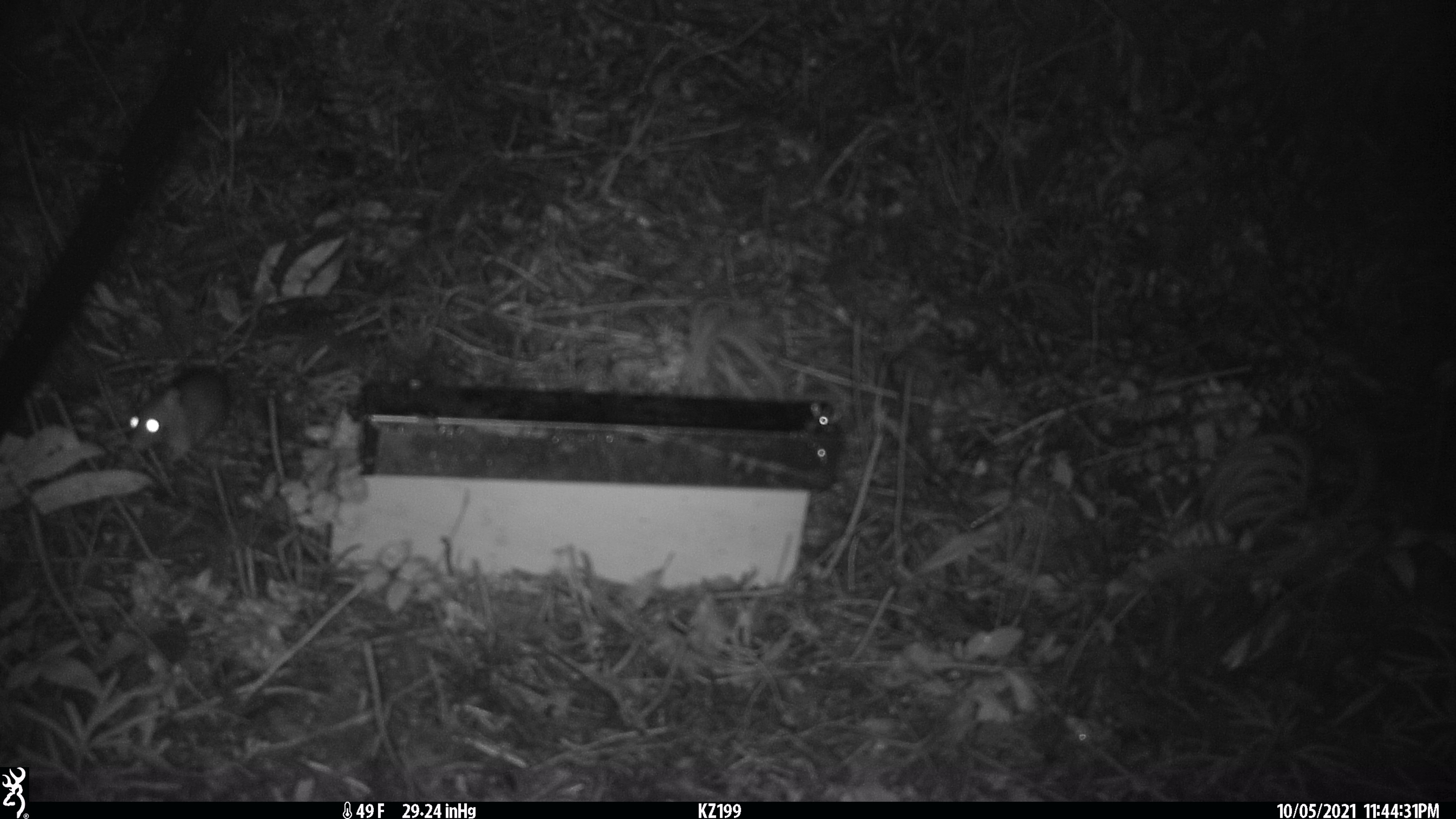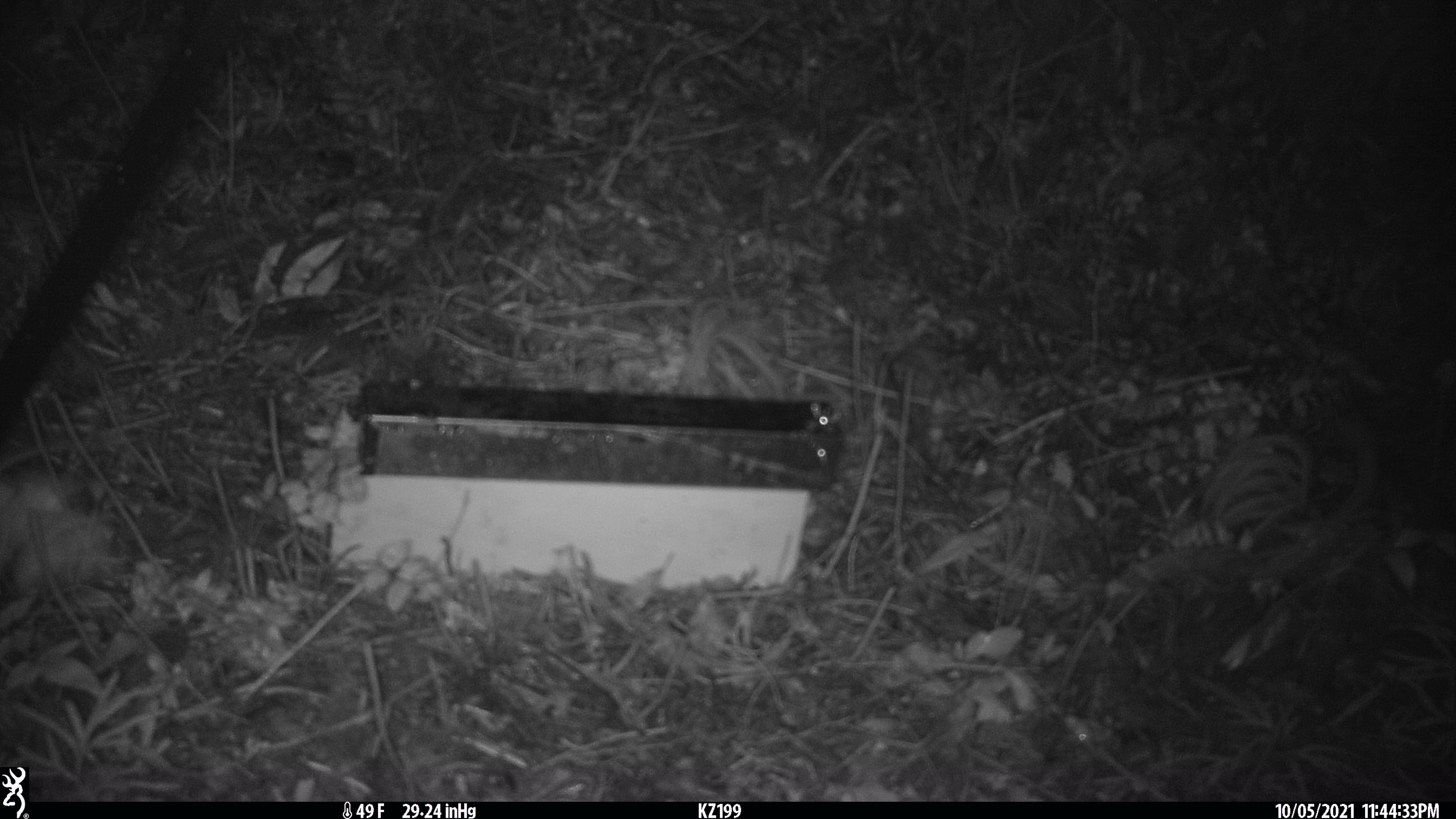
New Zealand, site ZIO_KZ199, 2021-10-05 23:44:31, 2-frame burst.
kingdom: Animalia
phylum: Chordata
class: Mammalia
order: Rodentia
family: Muridae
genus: Rattus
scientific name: Rattus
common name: rat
Rat (Rattus).